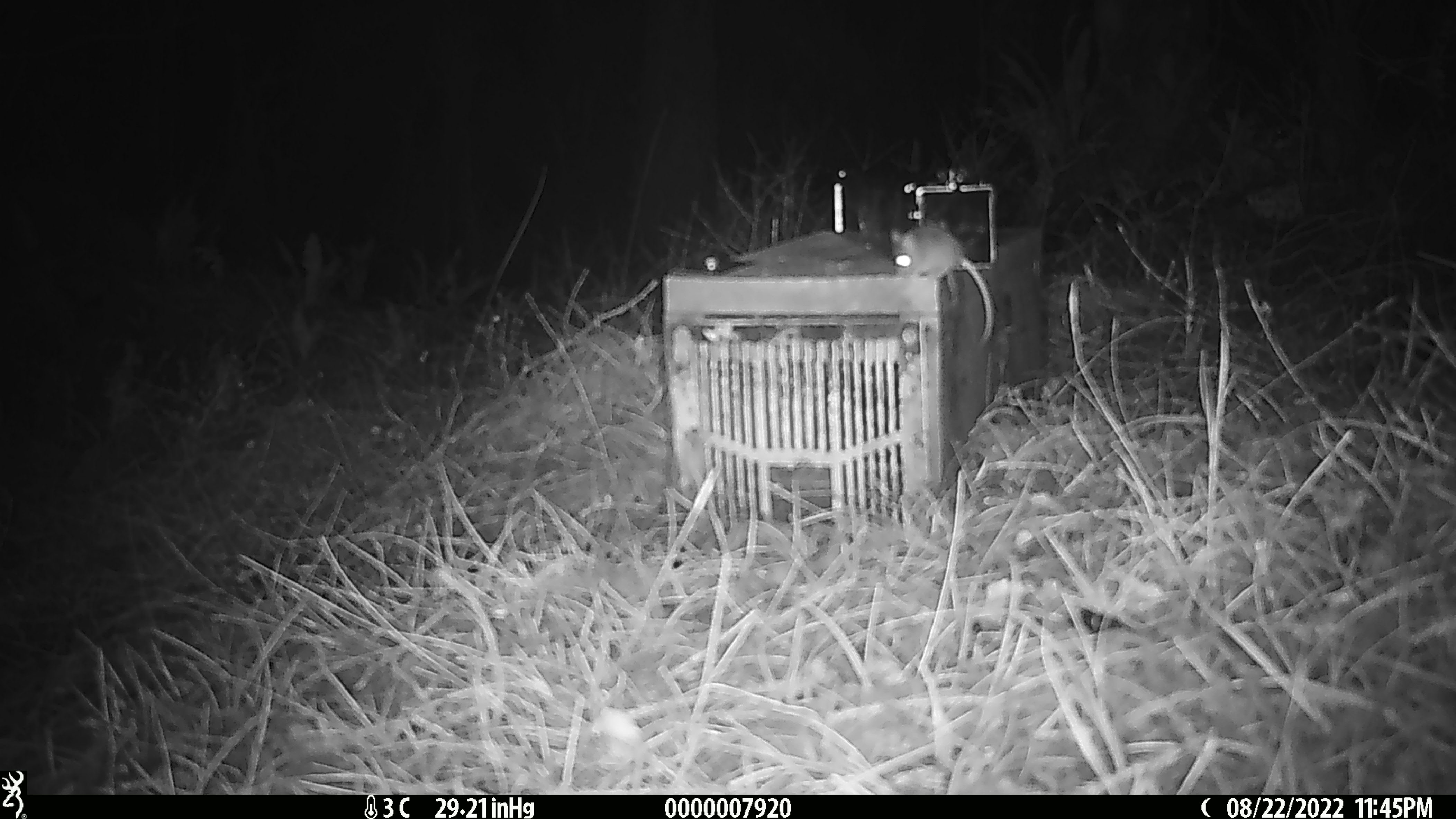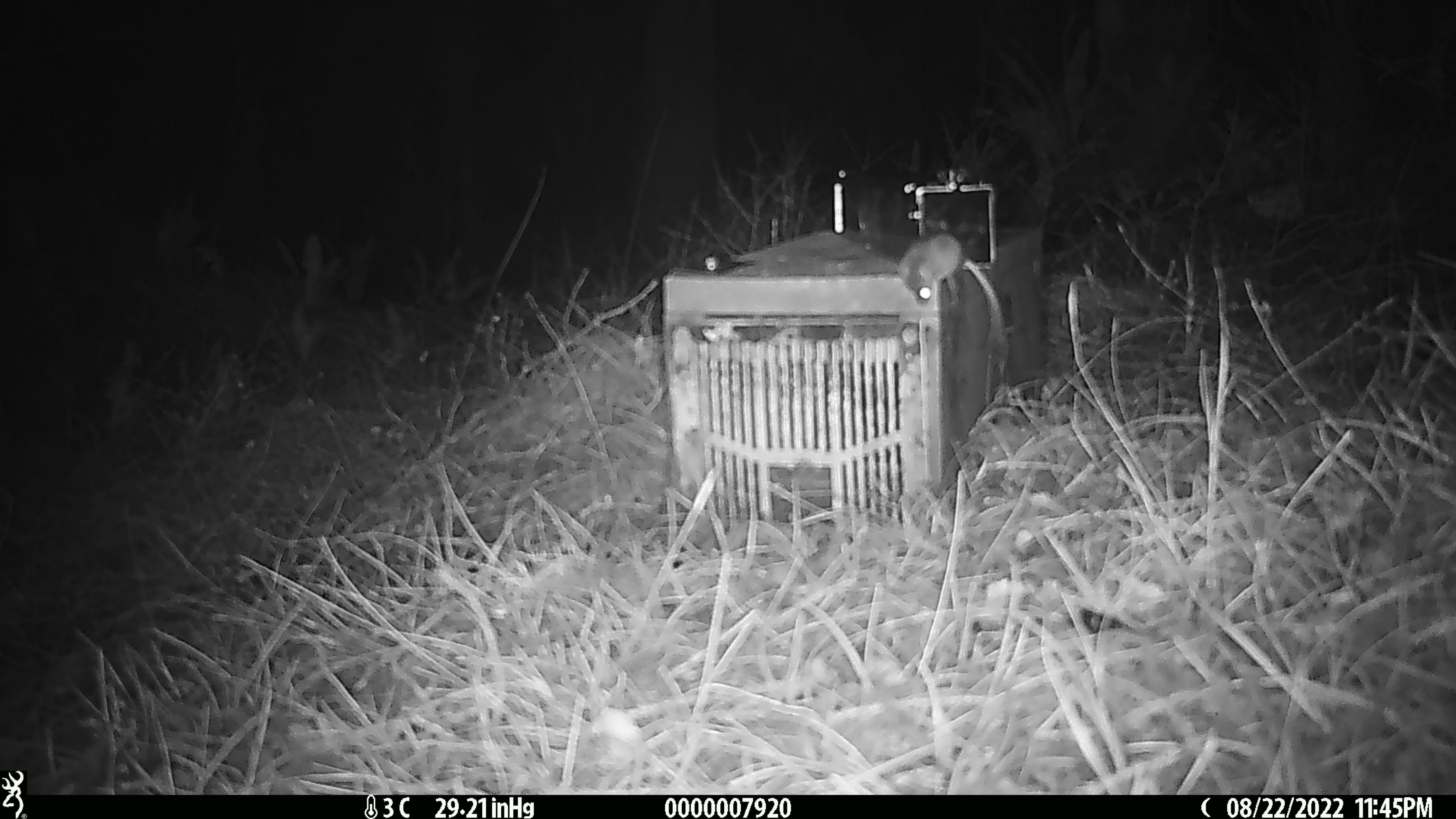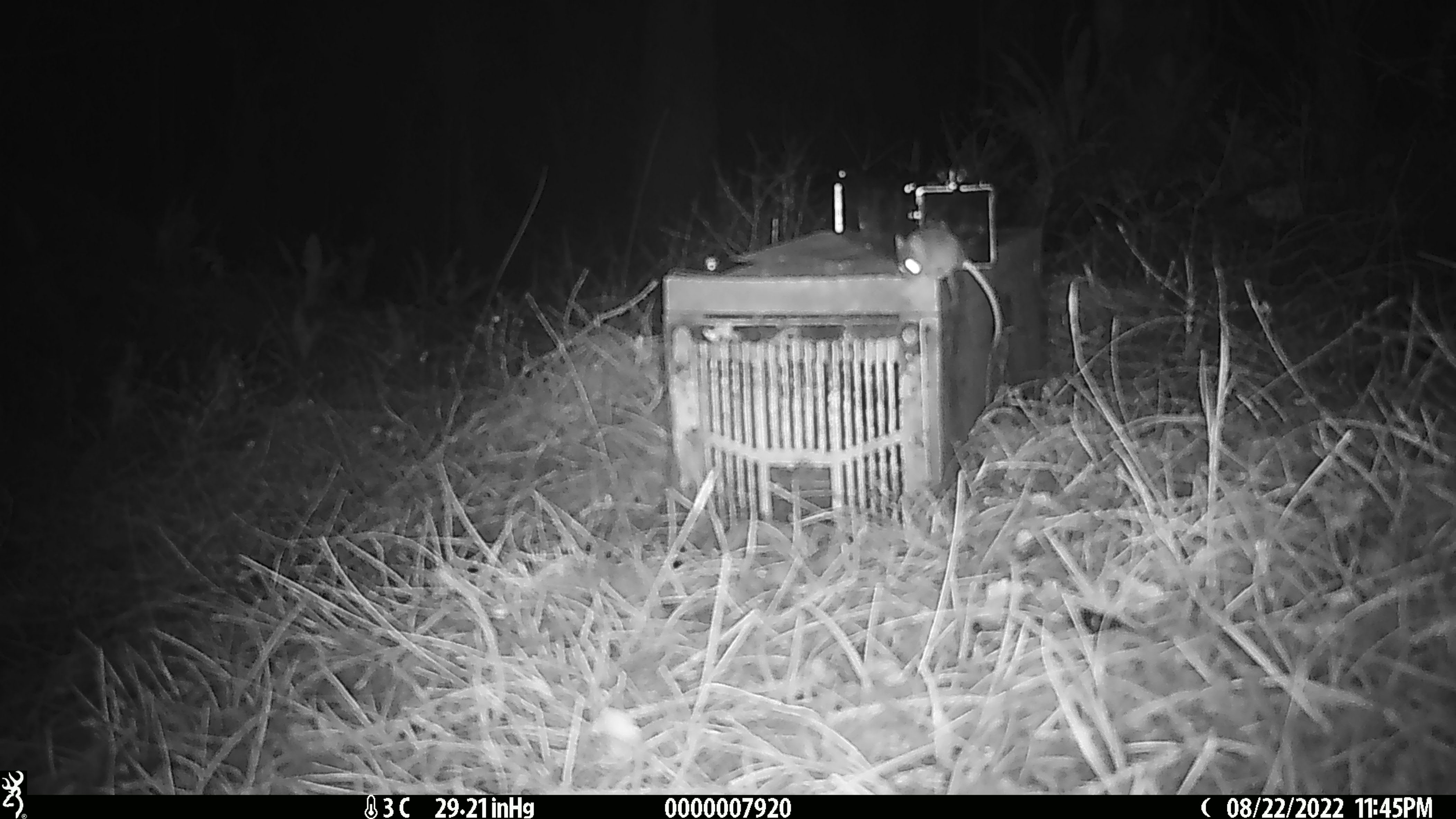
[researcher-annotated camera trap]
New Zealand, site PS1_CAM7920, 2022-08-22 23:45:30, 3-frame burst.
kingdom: Animalia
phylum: Chordata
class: Mammalia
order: Rodentia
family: Muridae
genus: Mus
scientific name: Mus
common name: mouse